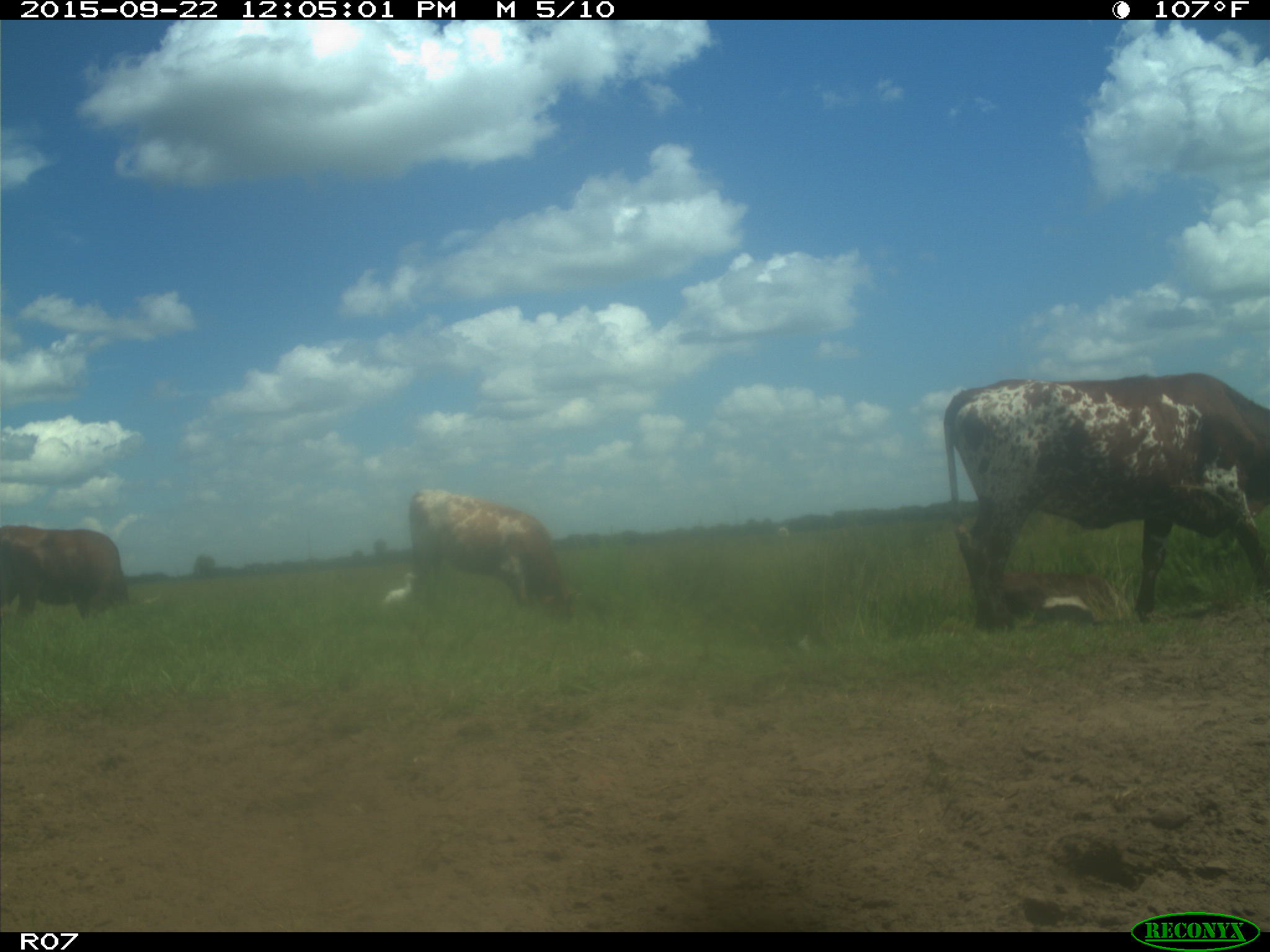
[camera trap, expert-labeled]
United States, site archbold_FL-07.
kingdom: Animalia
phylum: Chordata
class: Mammalia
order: Artiodactyla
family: Bovidae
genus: Bos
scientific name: Bos taurus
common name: domestic cow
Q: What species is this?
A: Bos taurus (domestic cow).